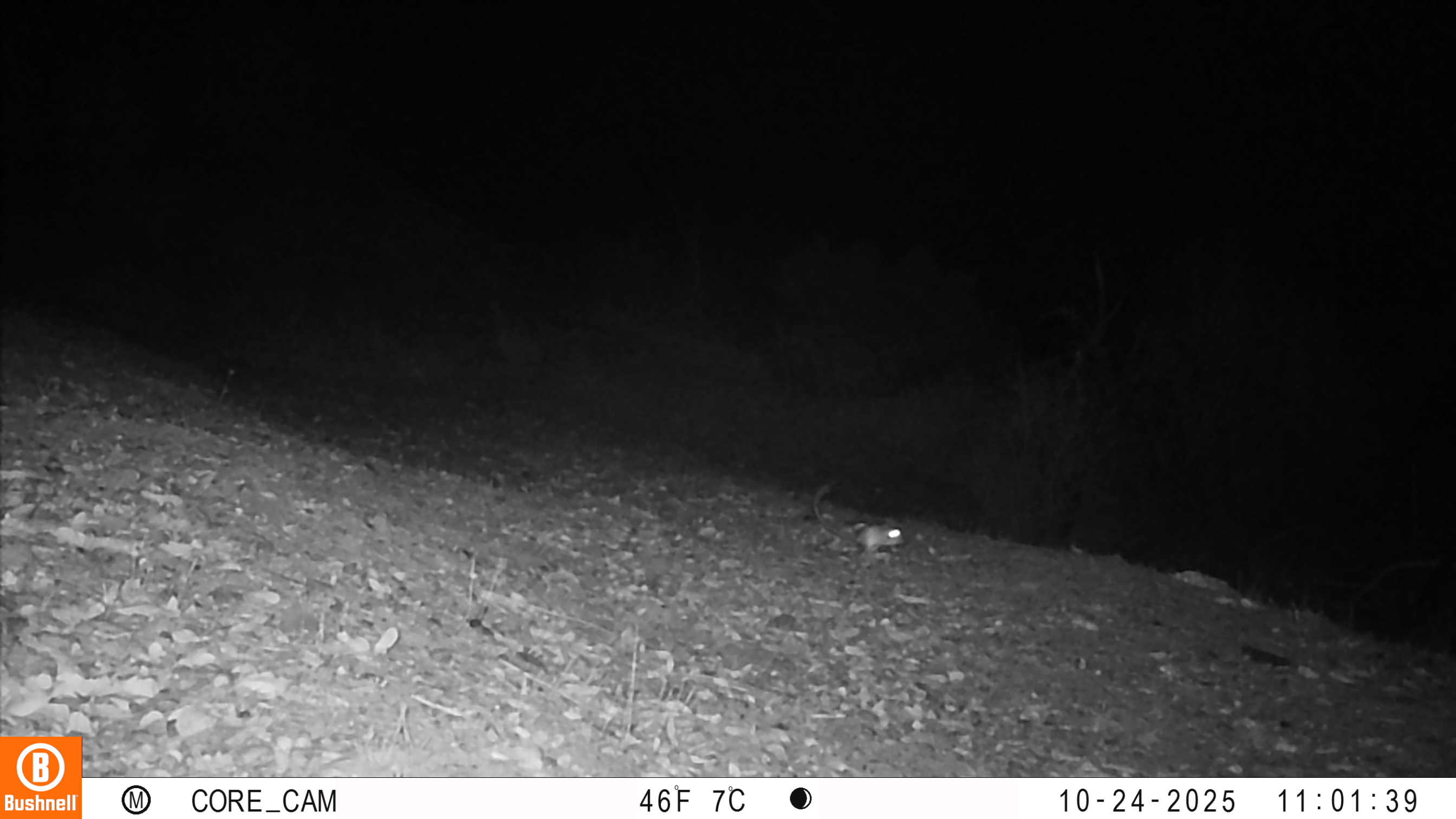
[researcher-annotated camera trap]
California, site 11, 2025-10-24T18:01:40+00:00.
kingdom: Animalia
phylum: Chordata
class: Mammalia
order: Rodentia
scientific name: Rodentia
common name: mouse or rat